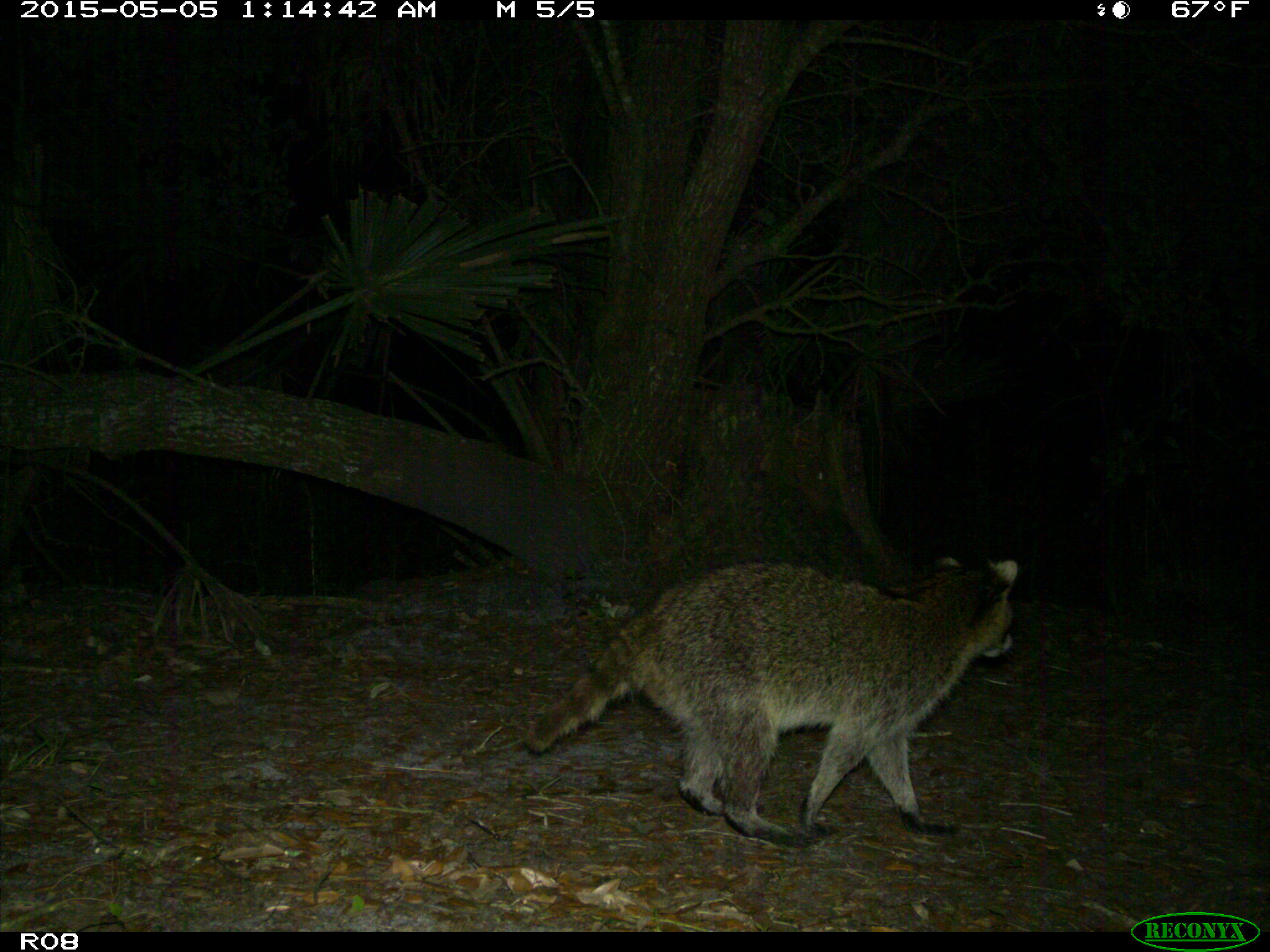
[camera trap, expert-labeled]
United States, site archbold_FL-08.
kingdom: Animalia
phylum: Chordata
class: Mammalia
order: Carnivora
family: Procyonidae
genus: Procyon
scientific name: Procyon lotor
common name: common raccoon